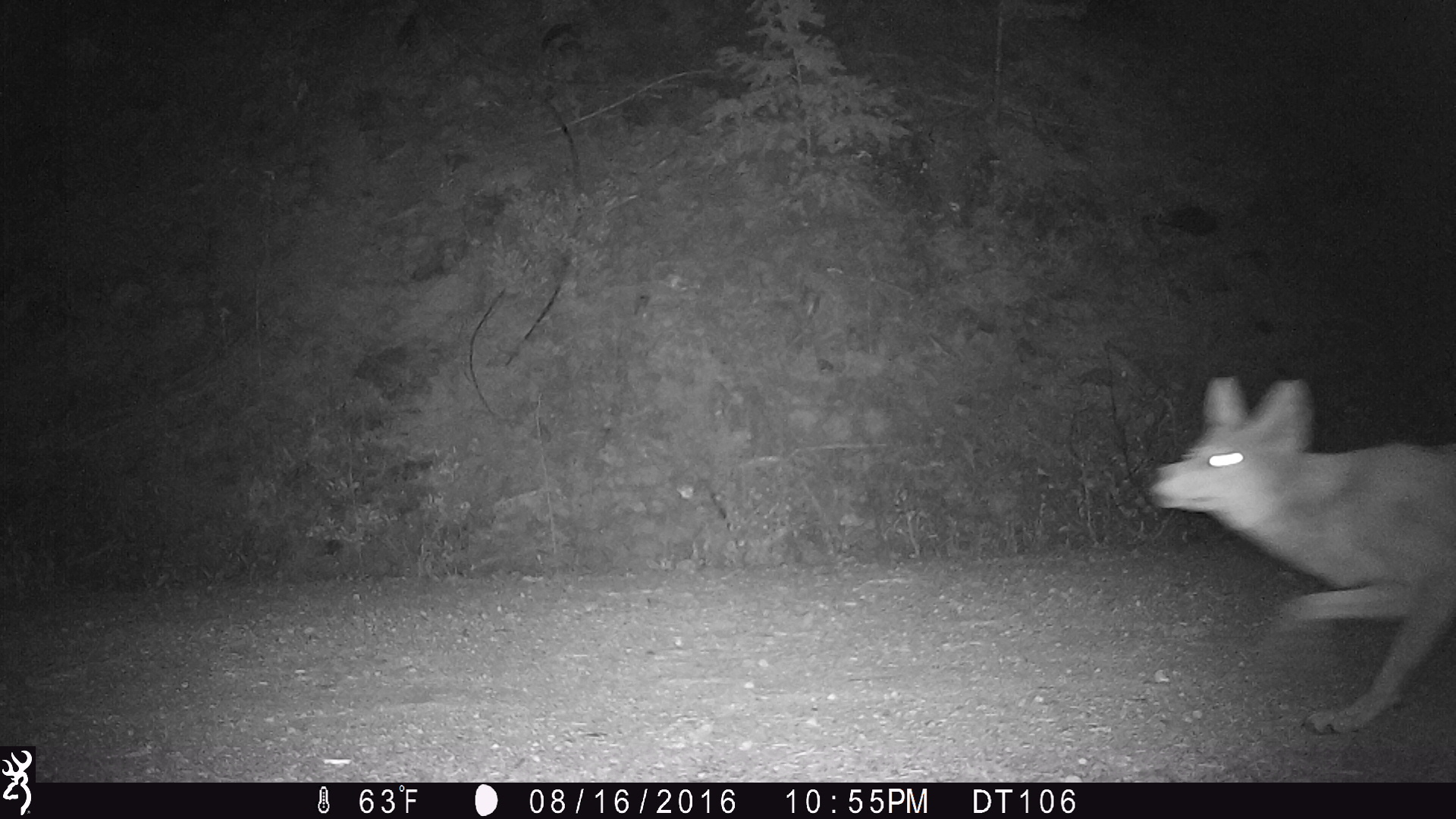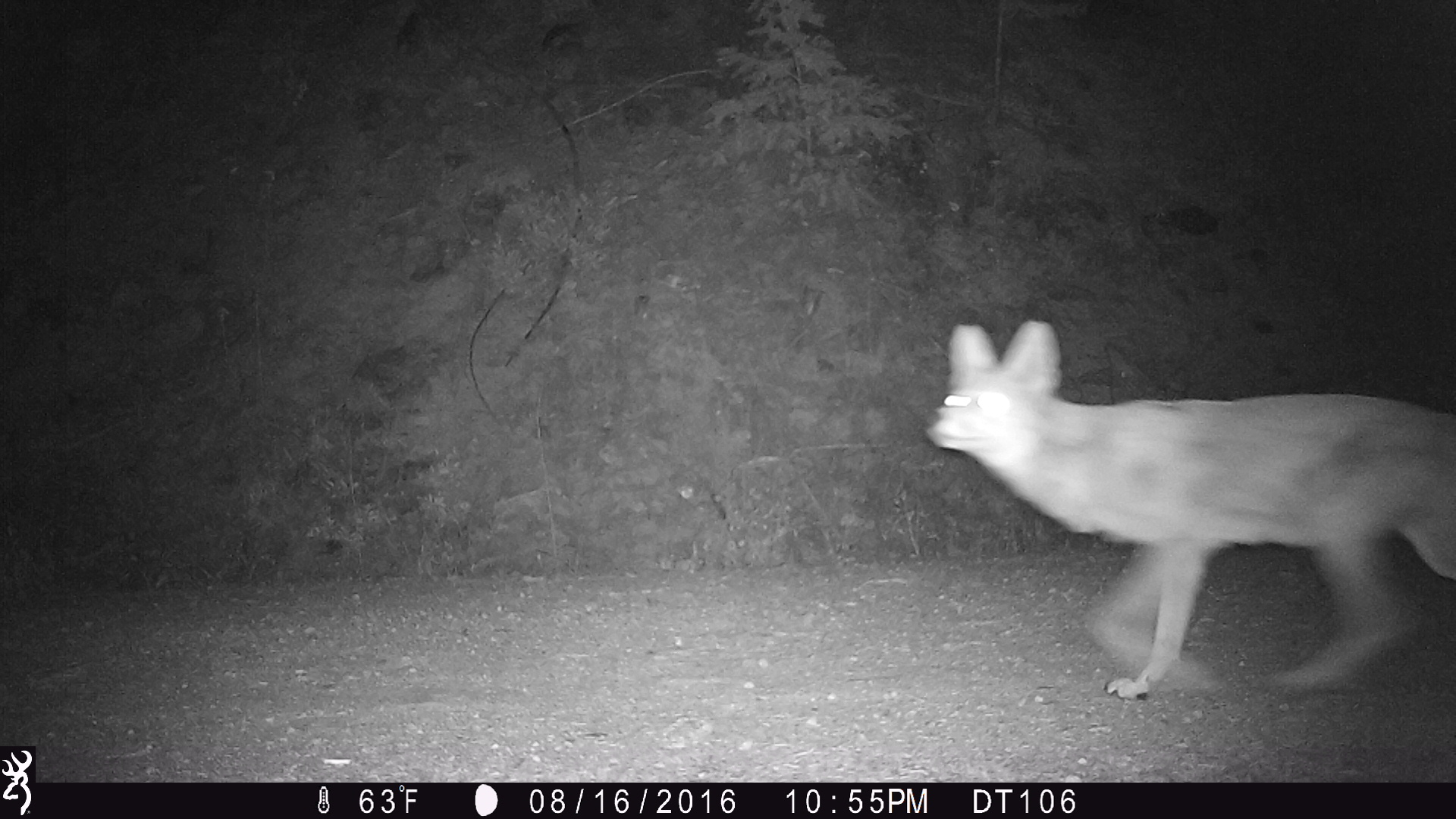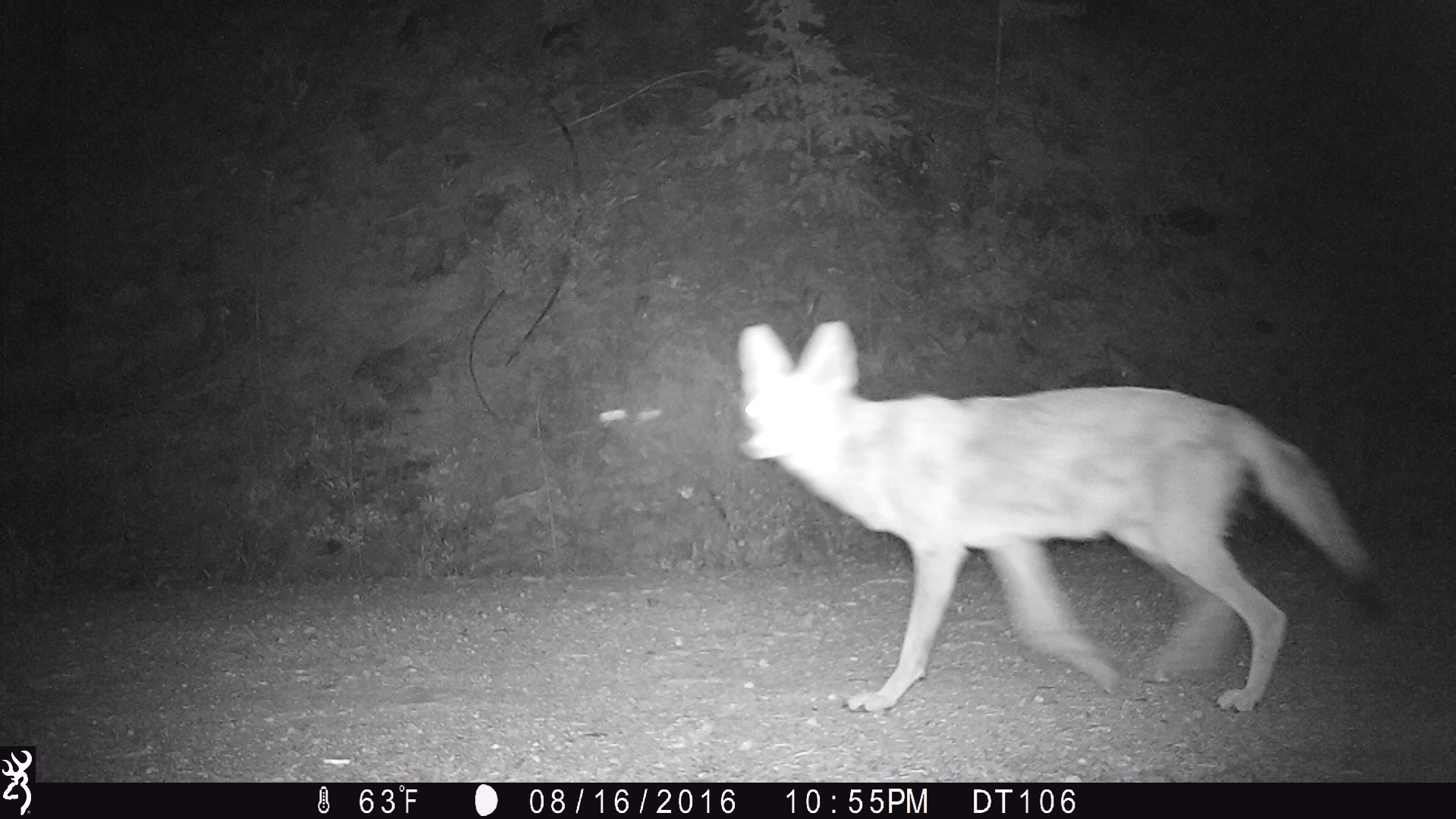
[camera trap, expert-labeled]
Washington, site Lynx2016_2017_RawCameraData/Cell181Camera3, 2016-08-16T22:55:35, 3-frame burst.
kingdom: Animalia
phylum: Chordata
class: Mammalia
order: Carnivora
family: Canidae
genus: Canis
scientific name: Canis latrans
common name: coyote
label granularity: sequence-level